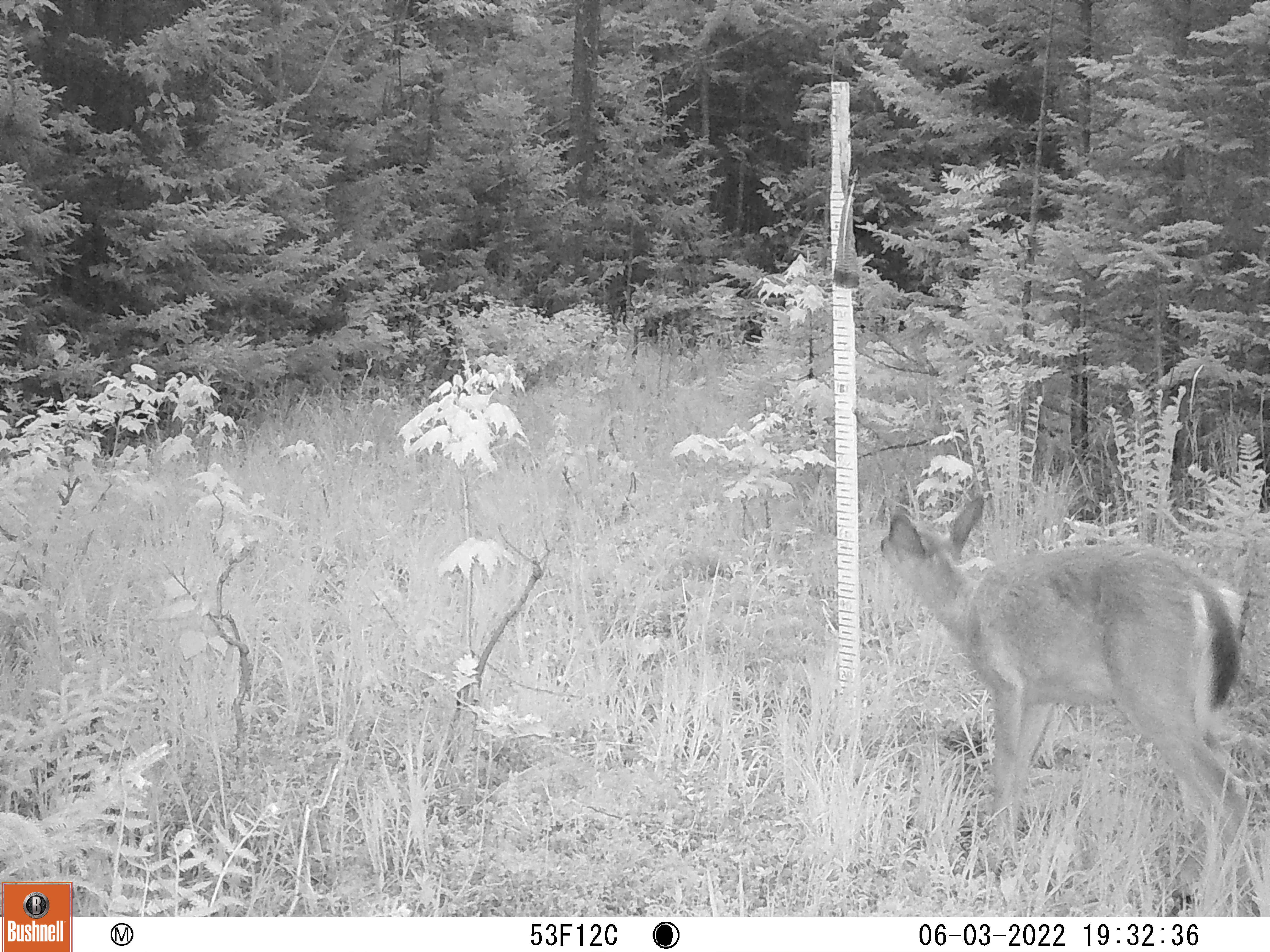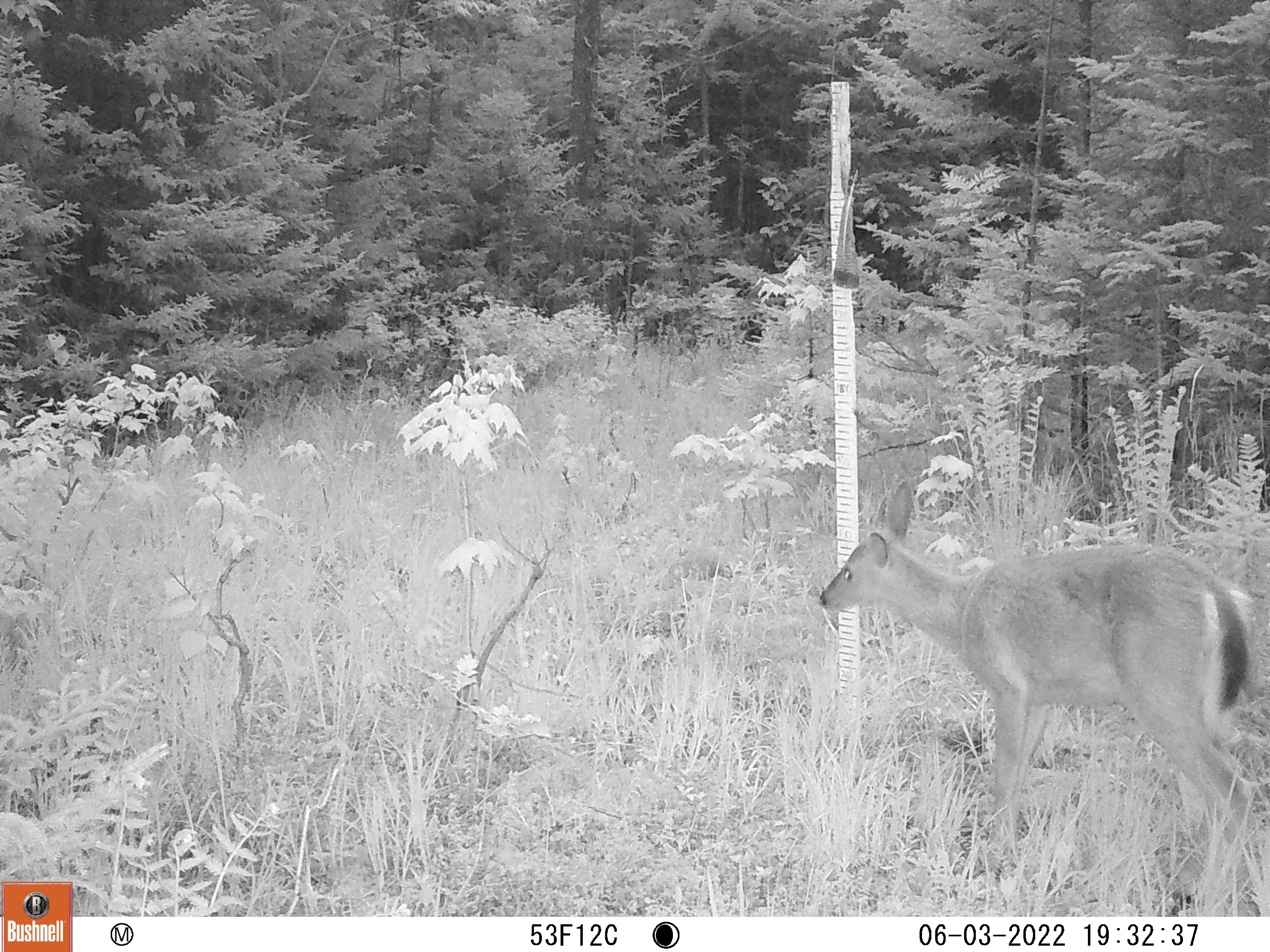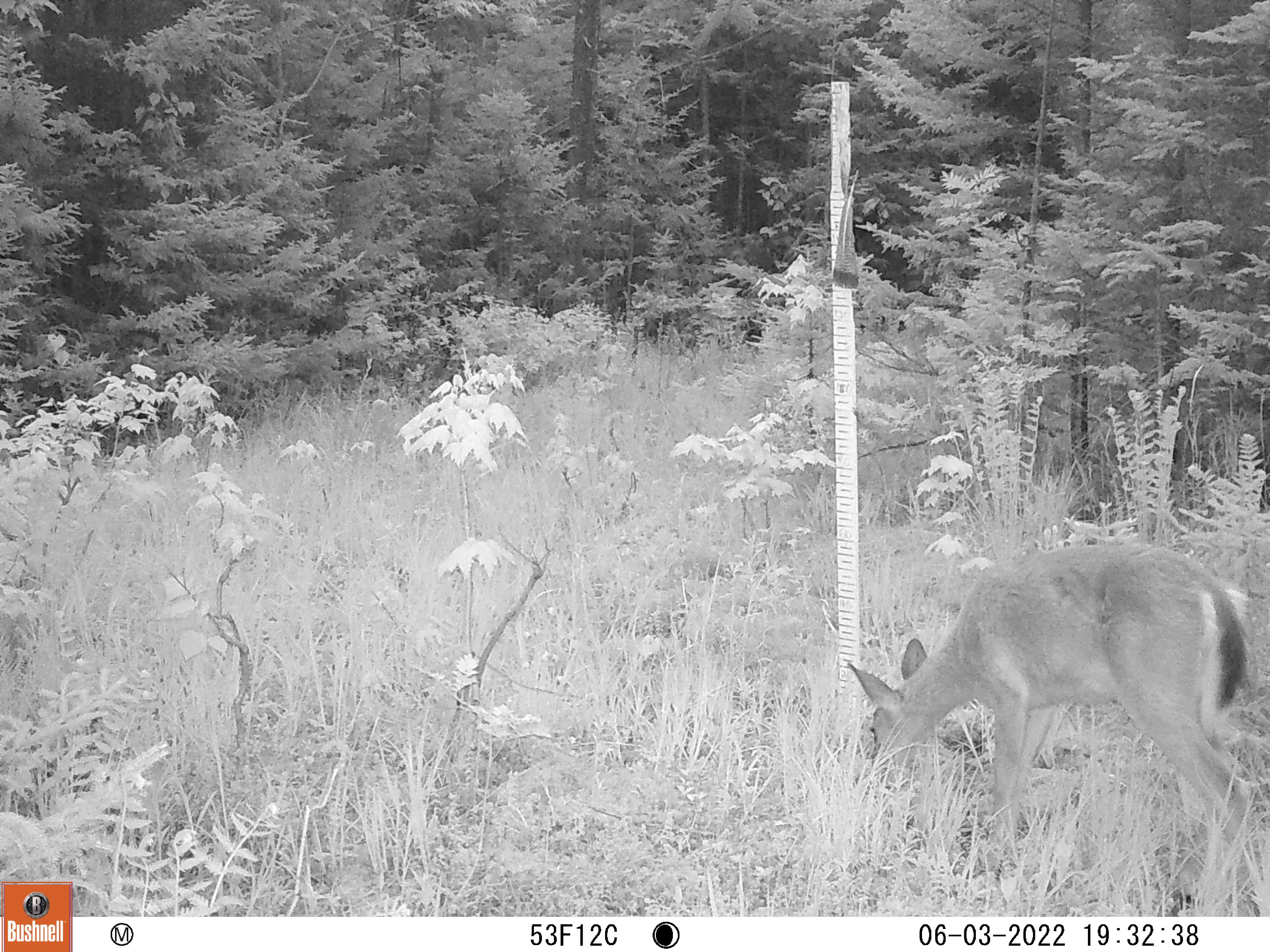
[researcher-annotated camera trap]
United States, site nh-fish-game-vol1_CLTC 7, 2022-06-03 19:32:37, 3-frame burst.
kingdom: Animalia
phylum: Chordata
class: Mammalia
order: Artiodactyla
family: Cervidae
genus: Odocoileus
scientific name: Odocoileus virginianus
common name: white-tailed deer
White-tailed deer (Odocoileus virginianus).